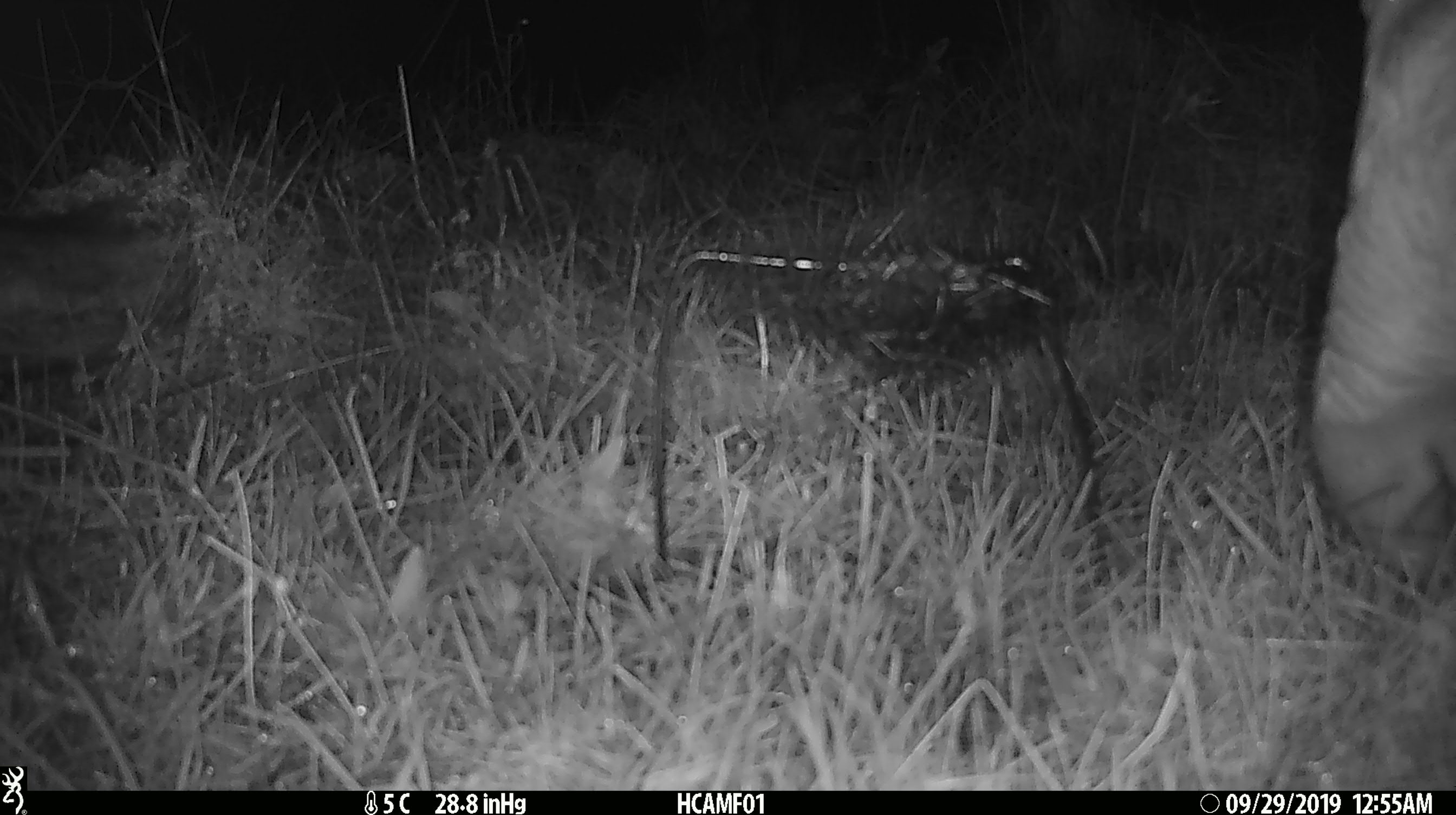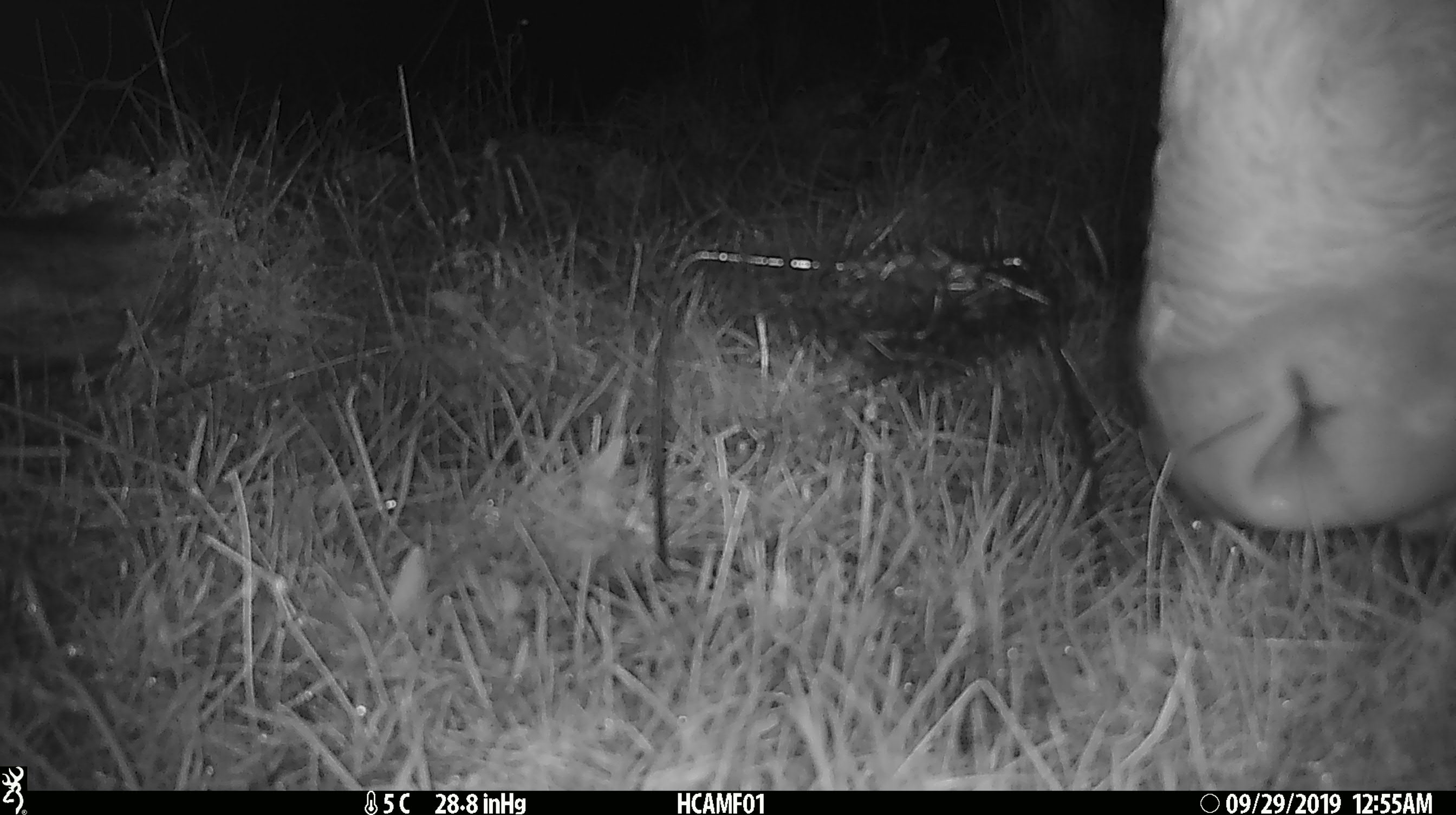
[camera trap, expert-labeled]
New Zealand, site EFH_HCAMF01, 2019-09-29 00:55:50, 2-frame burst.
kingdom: Animalia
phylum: Chordata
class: Mammalia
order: Artiodactyla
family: Bovidae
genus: Bos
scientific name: Bos taurus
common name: domestic cow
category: cow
Cow (domestic cow) (Bos taurus).